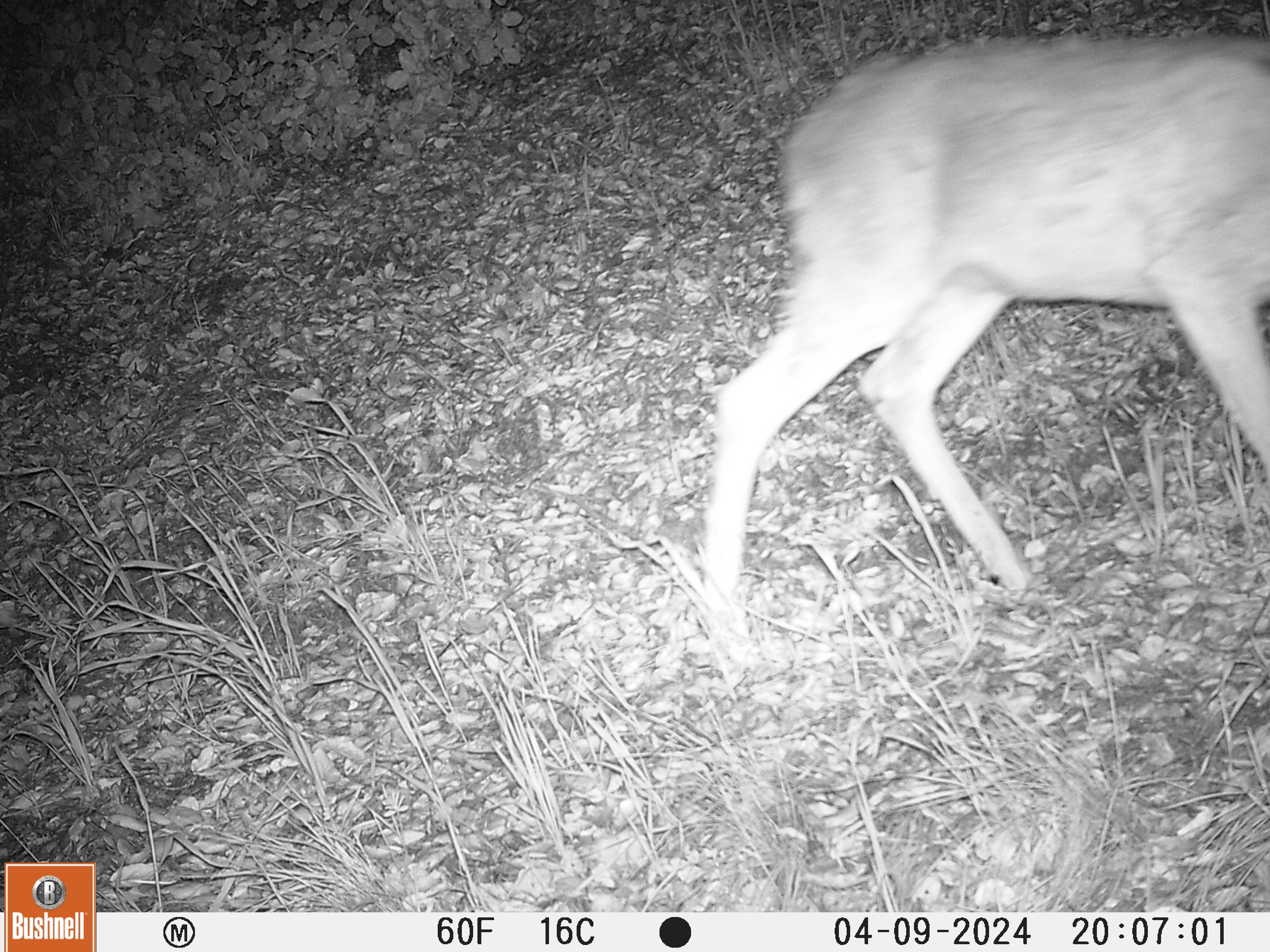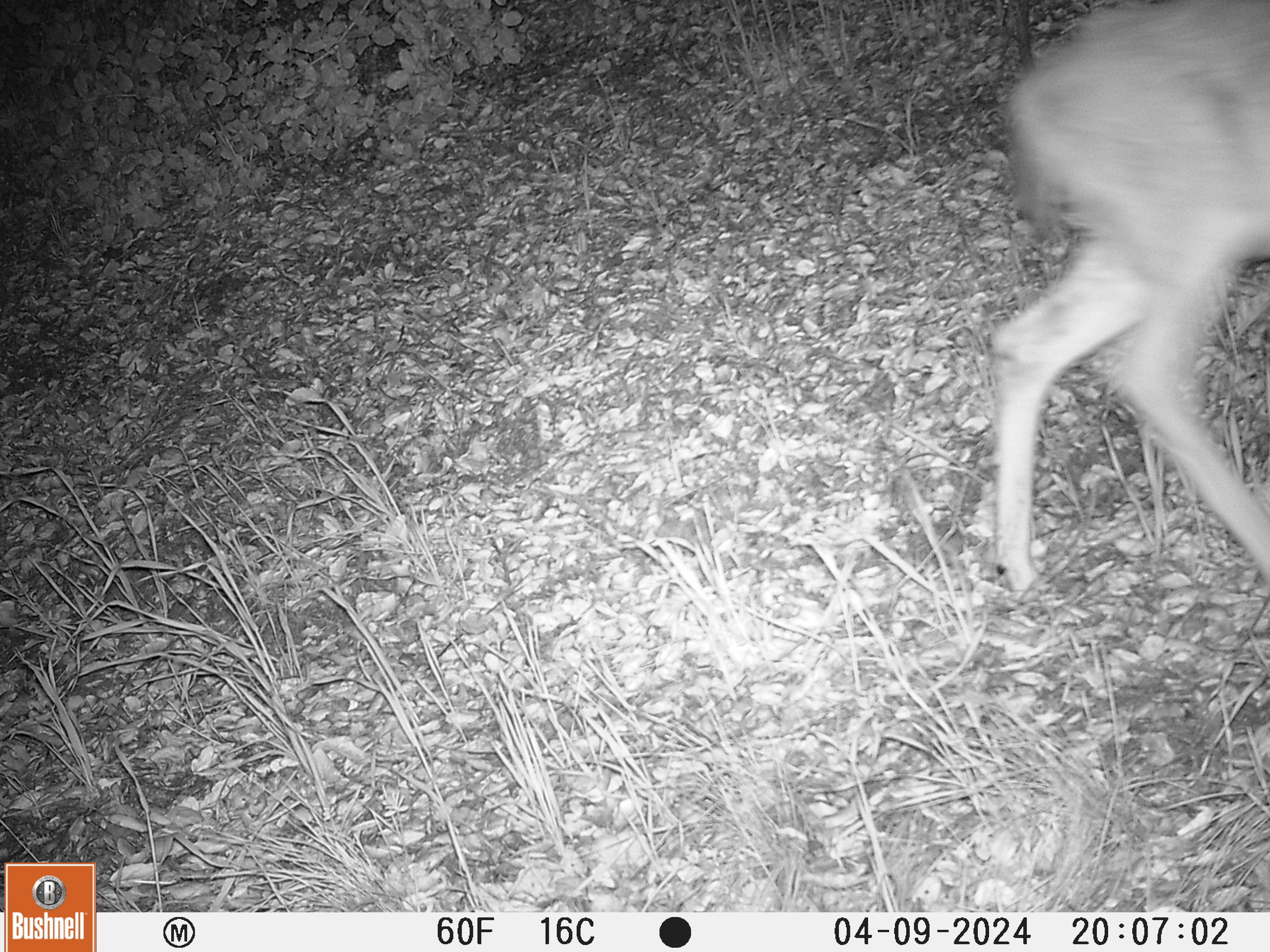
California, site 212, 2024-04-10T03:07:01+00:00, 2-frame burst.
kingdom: Animalia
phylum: Chordata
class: Mammalia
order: Artiodactyla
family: Cervidae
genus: Odocoileus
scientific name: Odocoileus hemionus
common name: mule deer